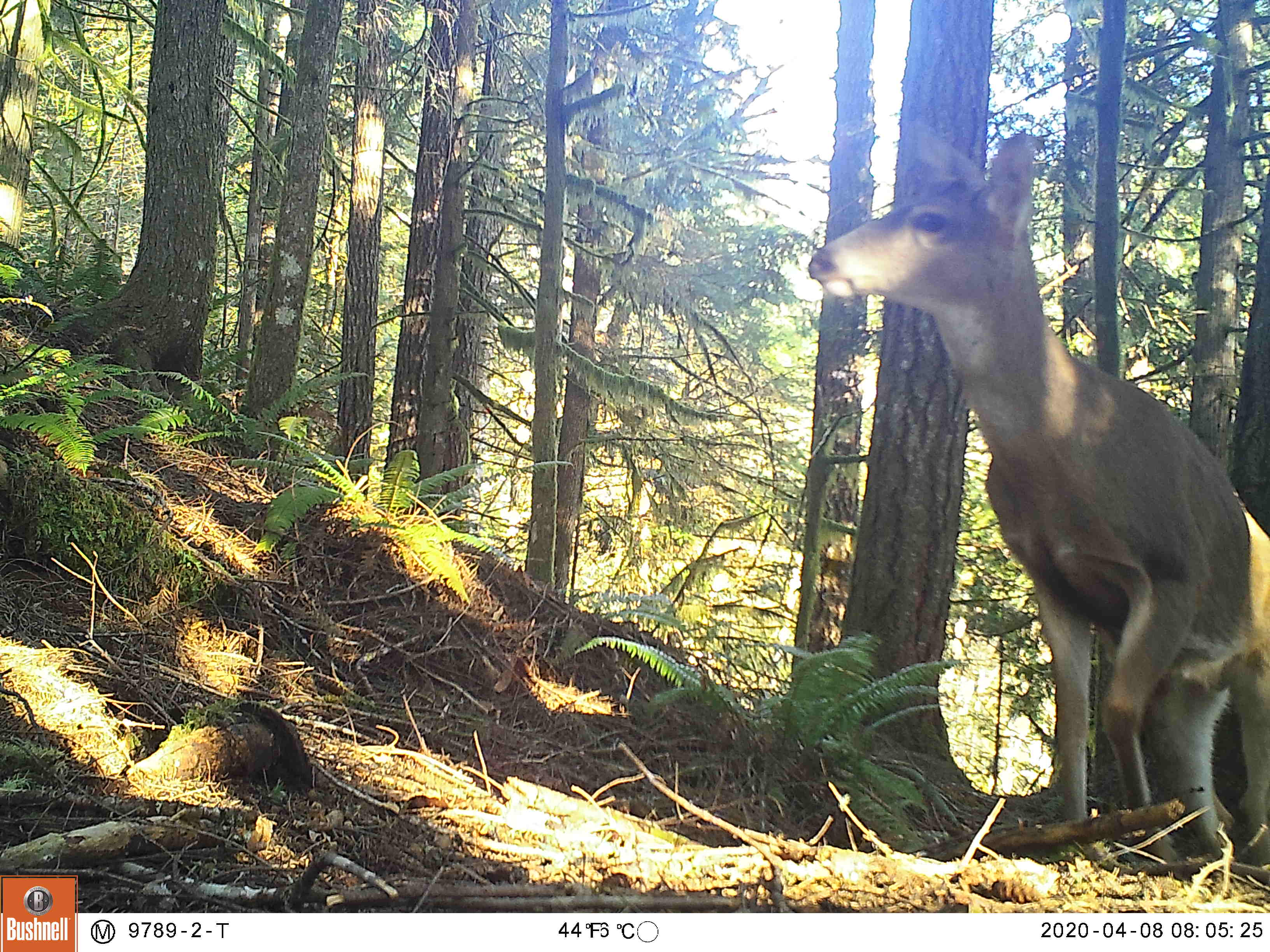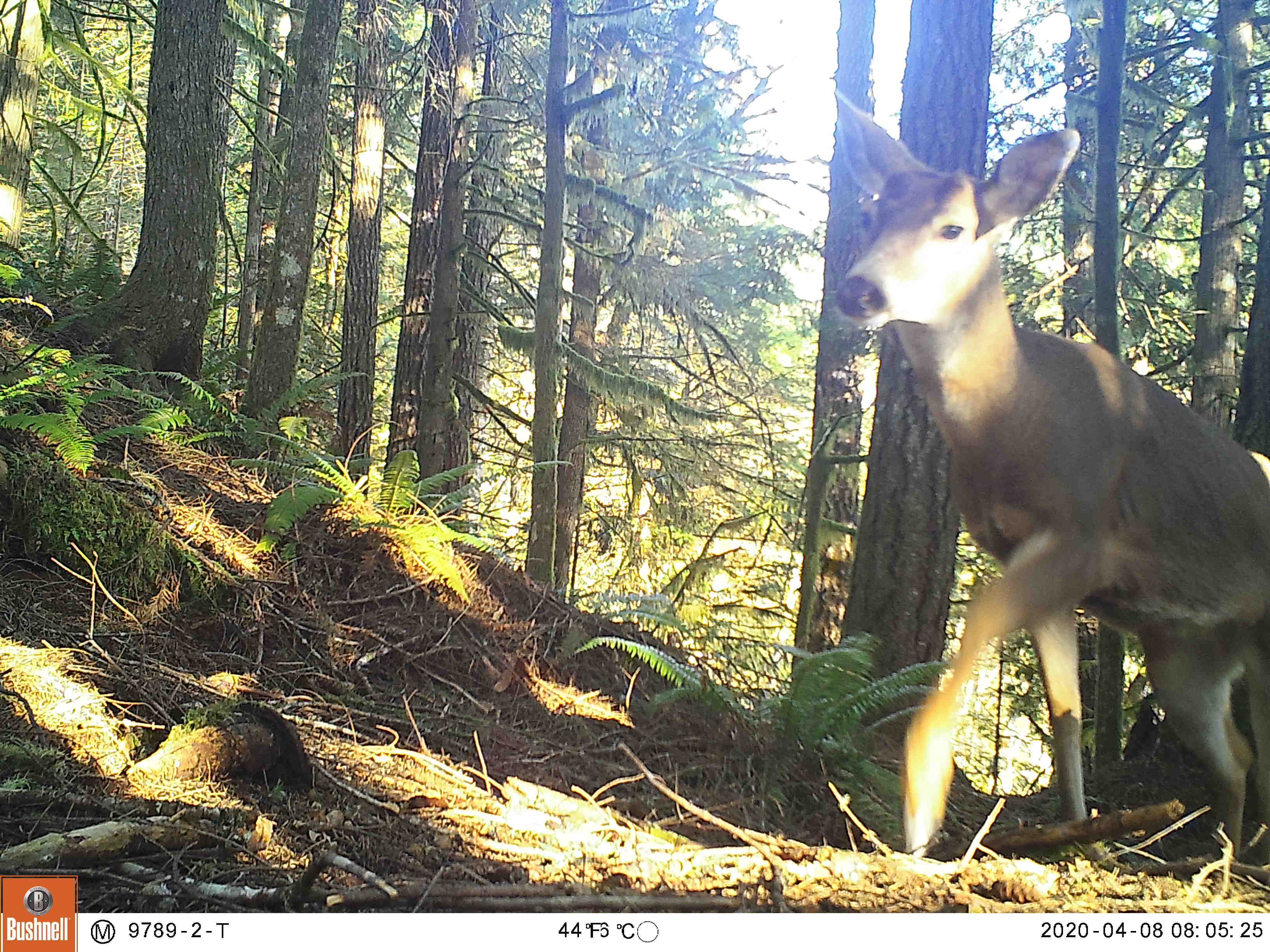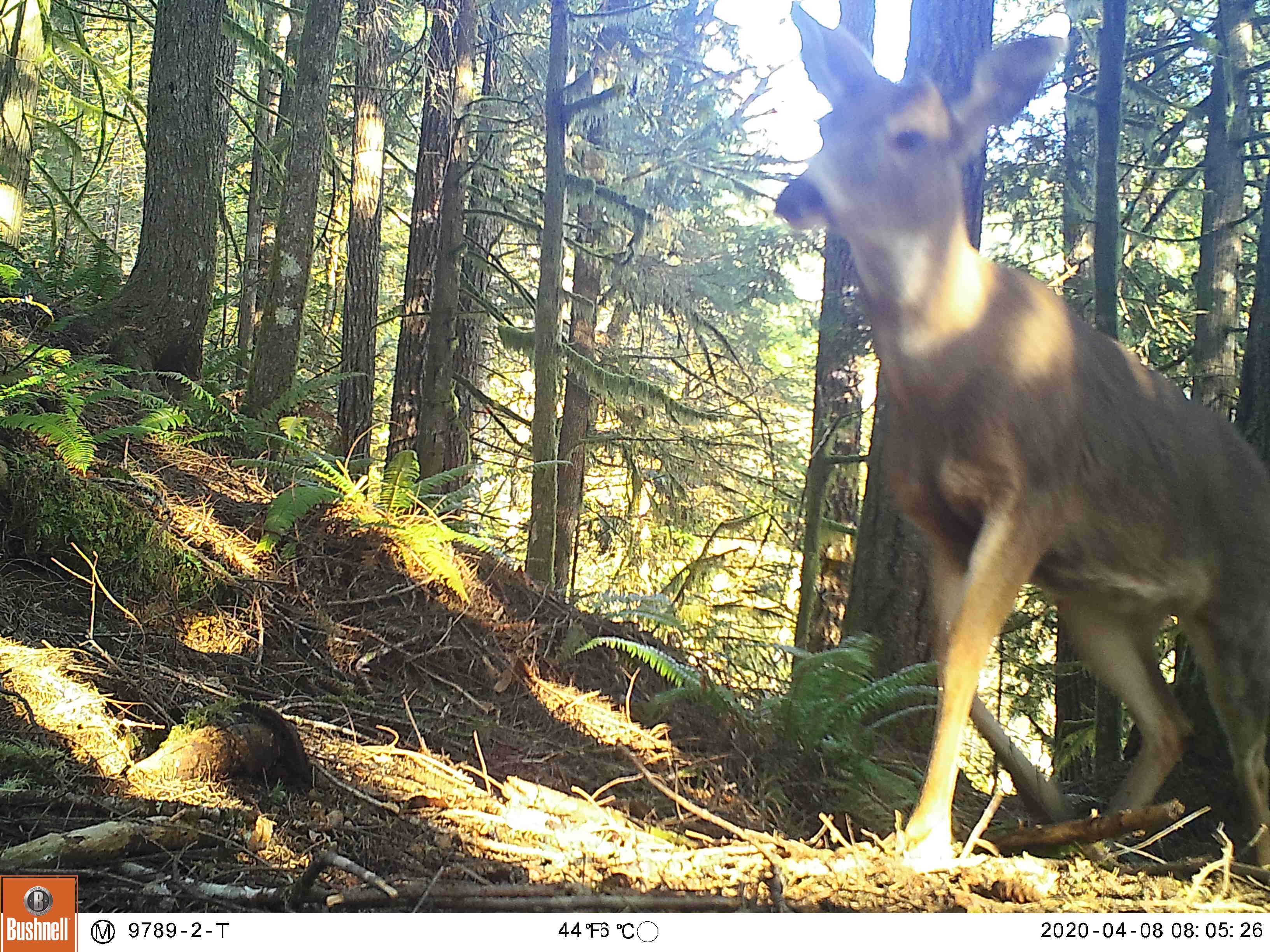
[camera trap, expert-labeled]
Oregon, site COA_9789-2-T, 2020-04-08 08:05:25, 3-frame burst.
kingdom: Animalia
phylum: Chordata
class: Mammalia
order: Artiodactyla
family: Cervidae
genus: Odocoileus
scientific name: Odocoileus hemionus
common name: black-tailed deer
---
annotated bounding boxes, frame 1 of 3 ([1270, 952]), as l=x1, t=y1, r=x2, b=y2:
black-tailed deer: l=796, t=109, r=1266, b=880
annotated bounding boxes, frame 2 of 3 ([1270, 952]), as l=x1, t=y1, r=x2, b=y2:
black-tailed deer: l=821, t=80, r=1262, b=884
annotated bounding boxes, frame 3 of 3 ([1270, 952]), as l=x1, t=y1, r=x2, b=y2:
black-tailed deer: l=770, t=0, r=1264, b=889